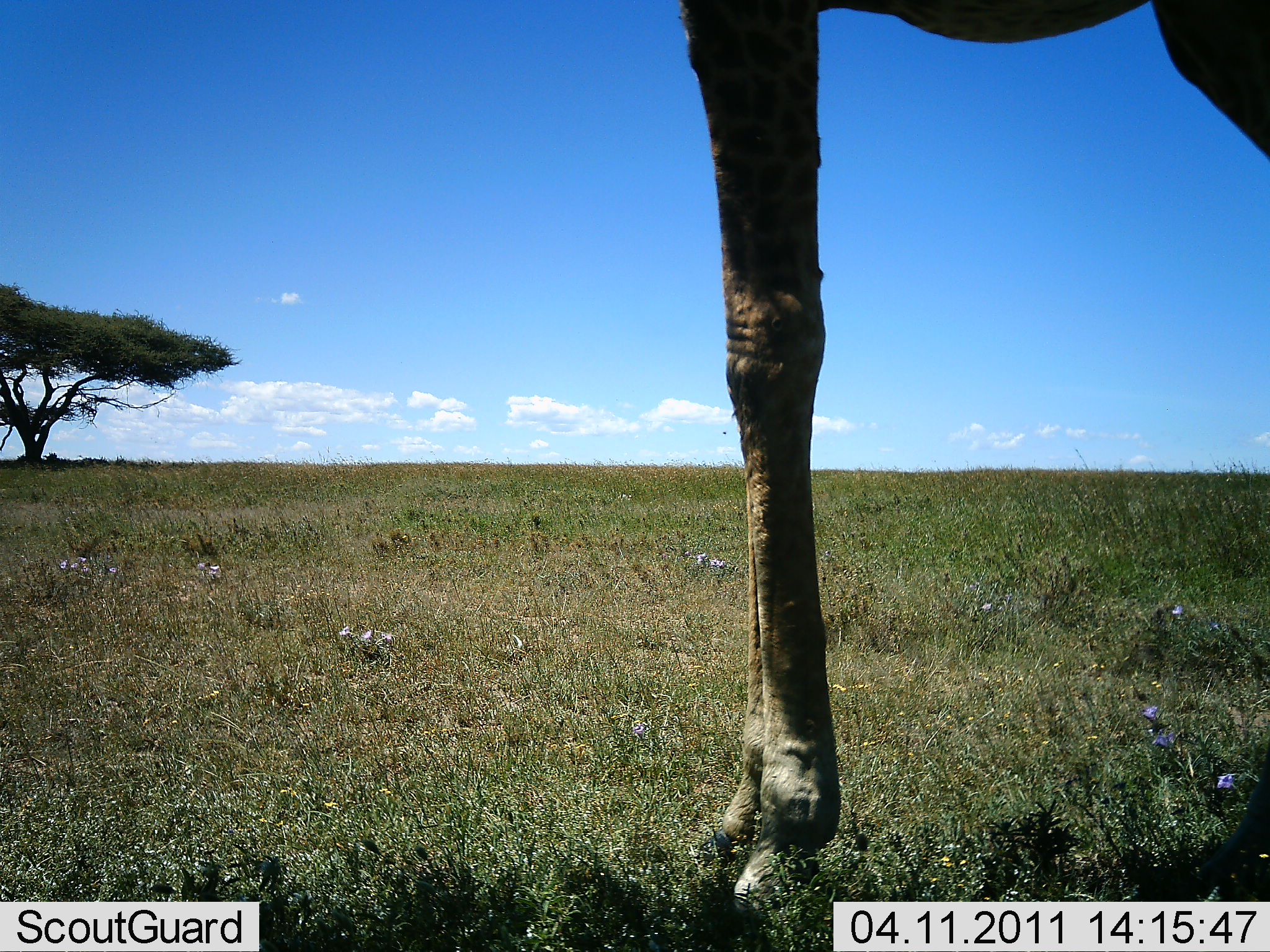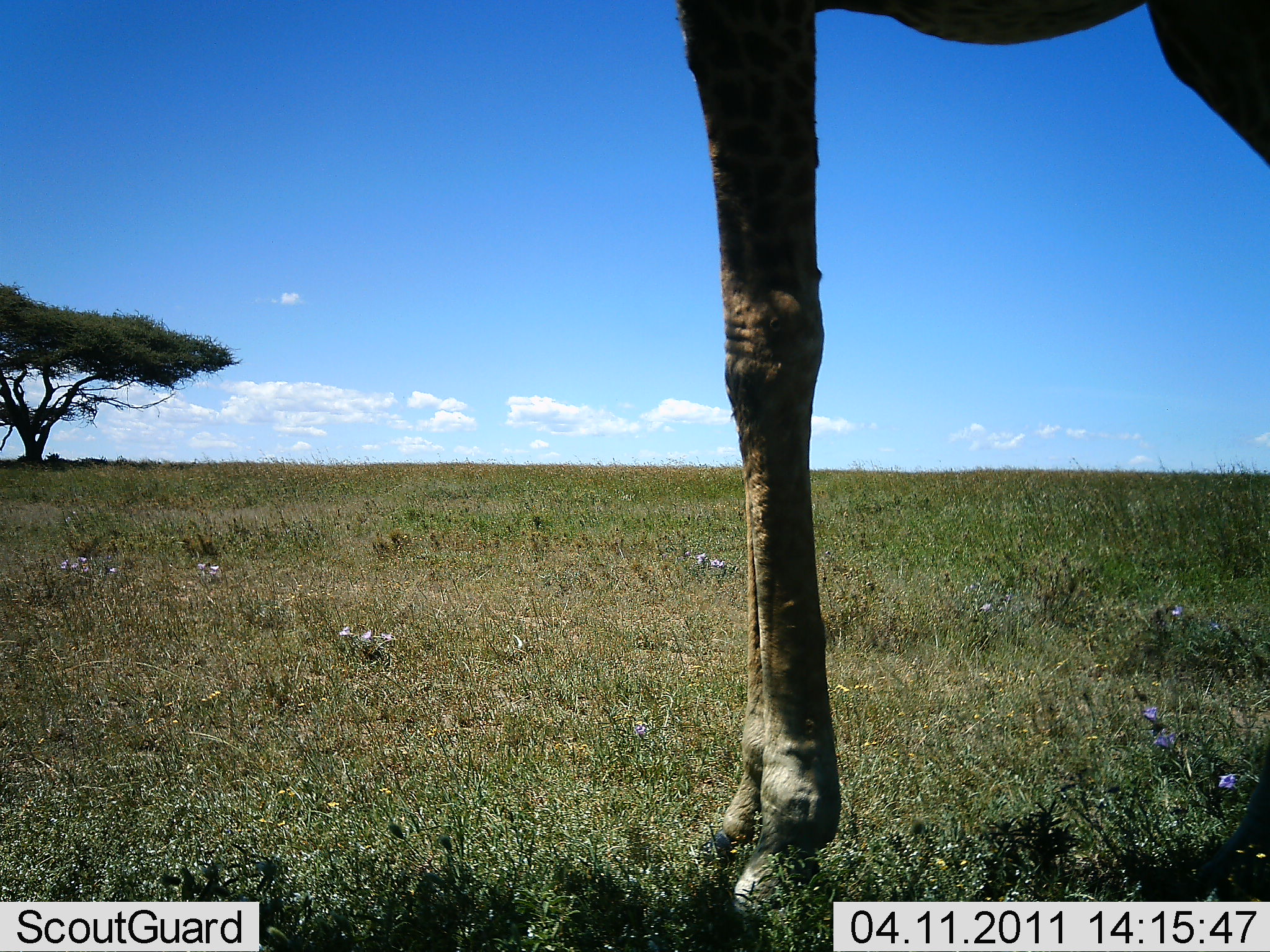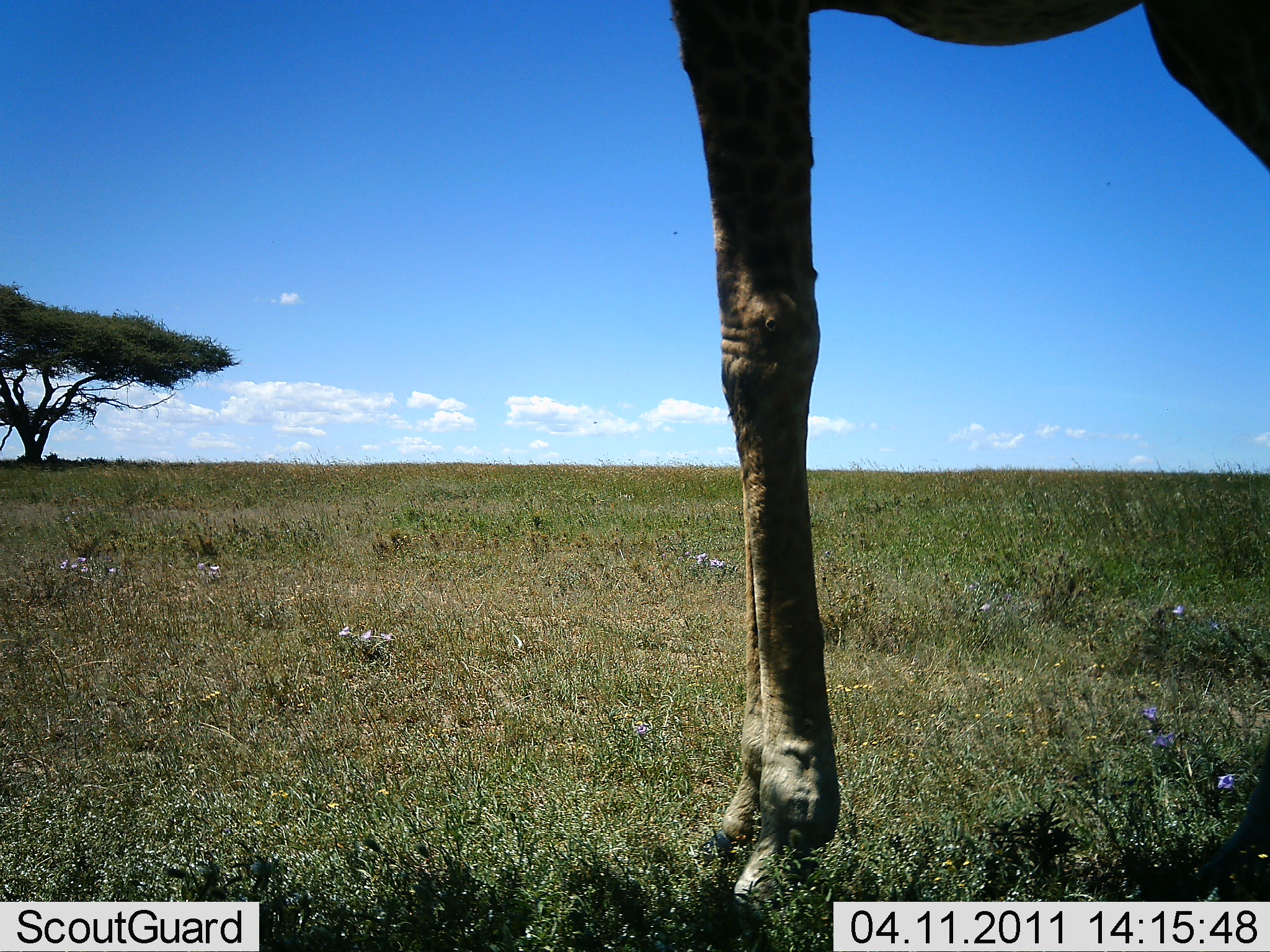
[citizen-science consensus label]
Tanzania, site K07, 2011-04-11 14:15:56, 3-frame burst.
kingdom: Animalia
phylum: Chordata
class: Mammalia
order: Artiodactyla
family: Giraffidae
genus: Giraffa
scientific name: Giraffa camelopardalis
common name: giraffe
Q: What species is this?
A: Giraffe (Giraffa camelopardalis).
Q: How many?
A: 1.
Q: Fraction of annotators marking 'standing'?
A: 100%.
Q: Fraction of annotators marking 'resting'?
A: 0%.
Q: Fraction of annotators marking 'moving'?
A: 0%.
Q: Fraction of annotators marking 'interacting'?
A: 0%.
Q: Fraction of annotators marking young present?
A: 0%.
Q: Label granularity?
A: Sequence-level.